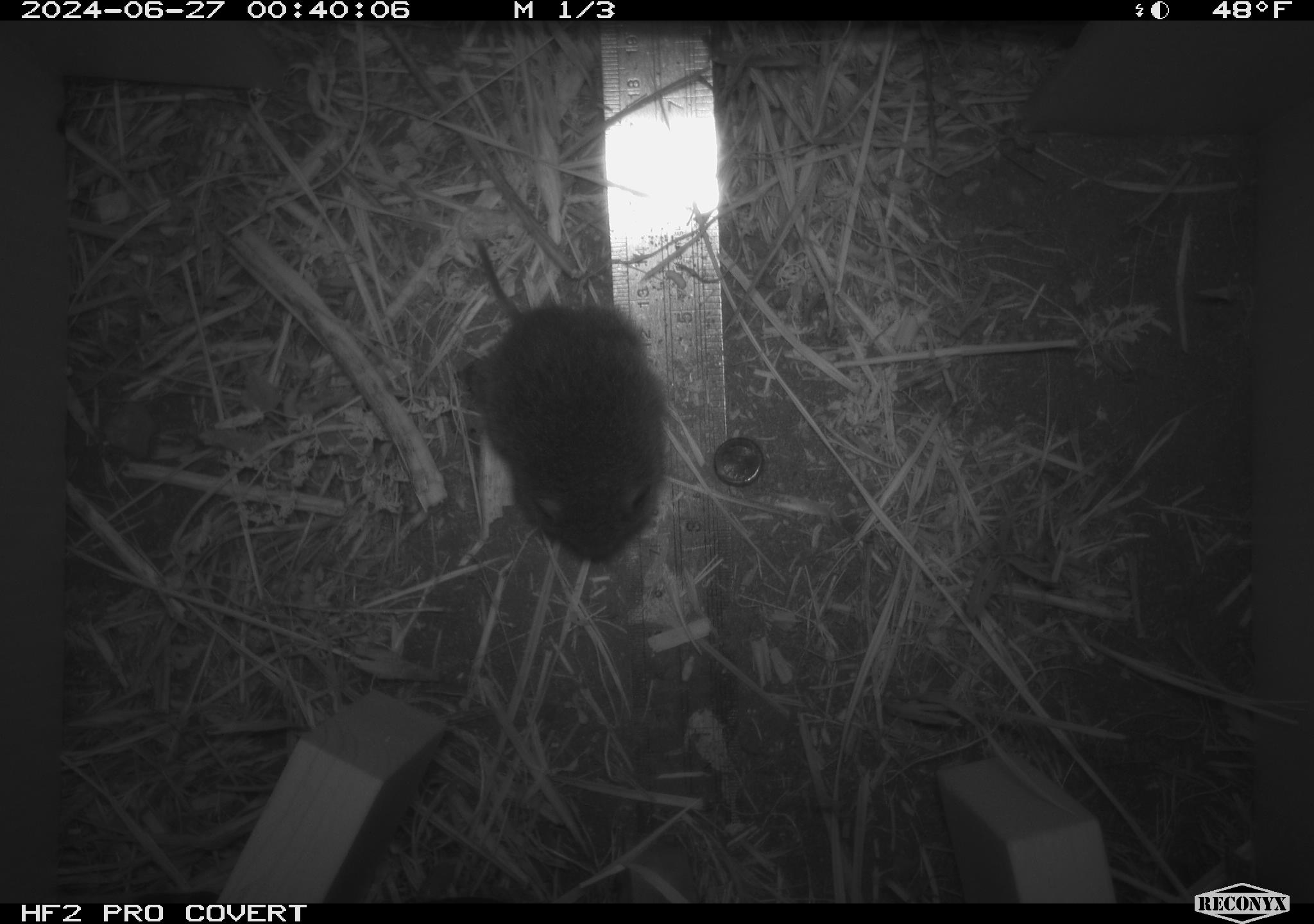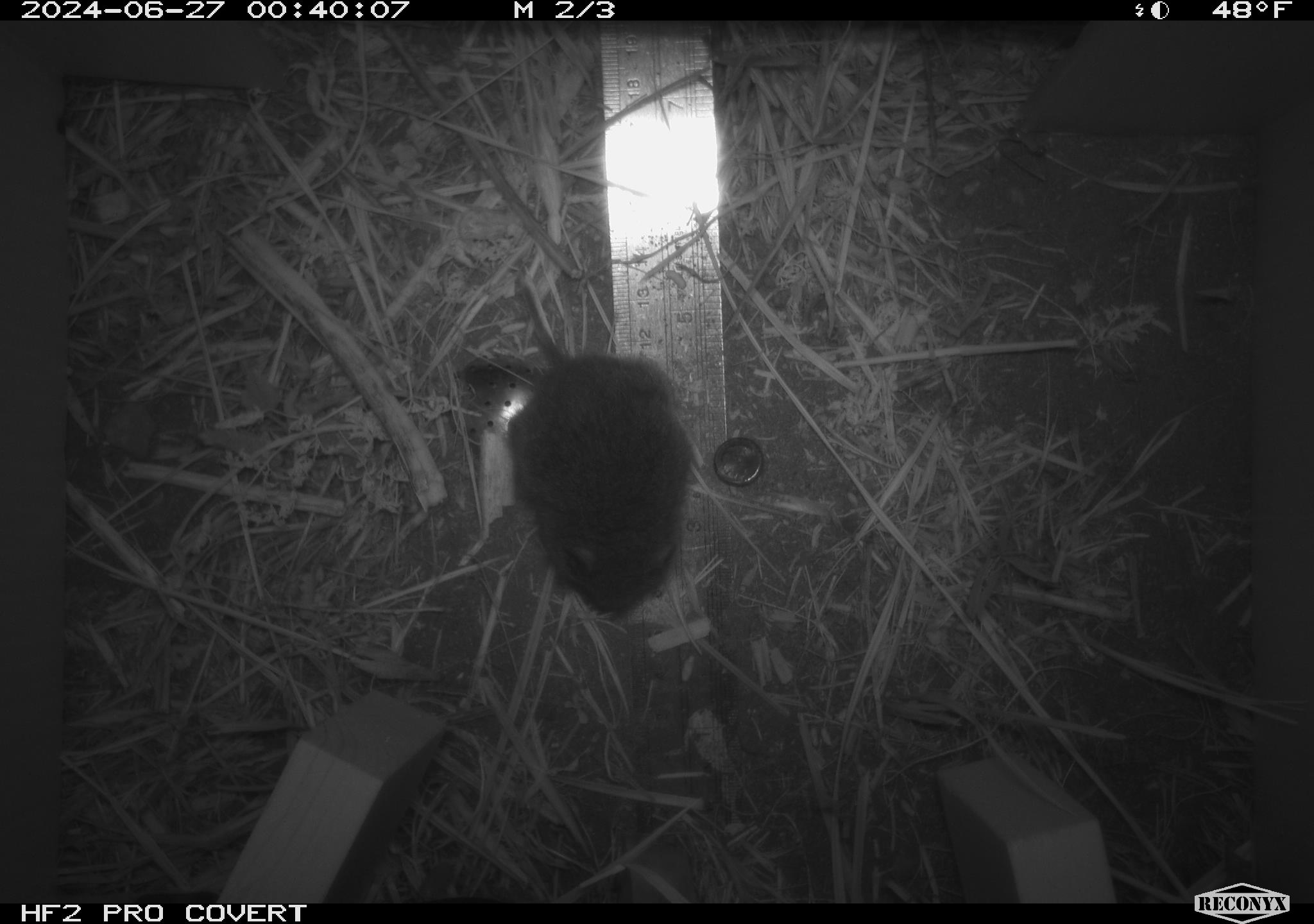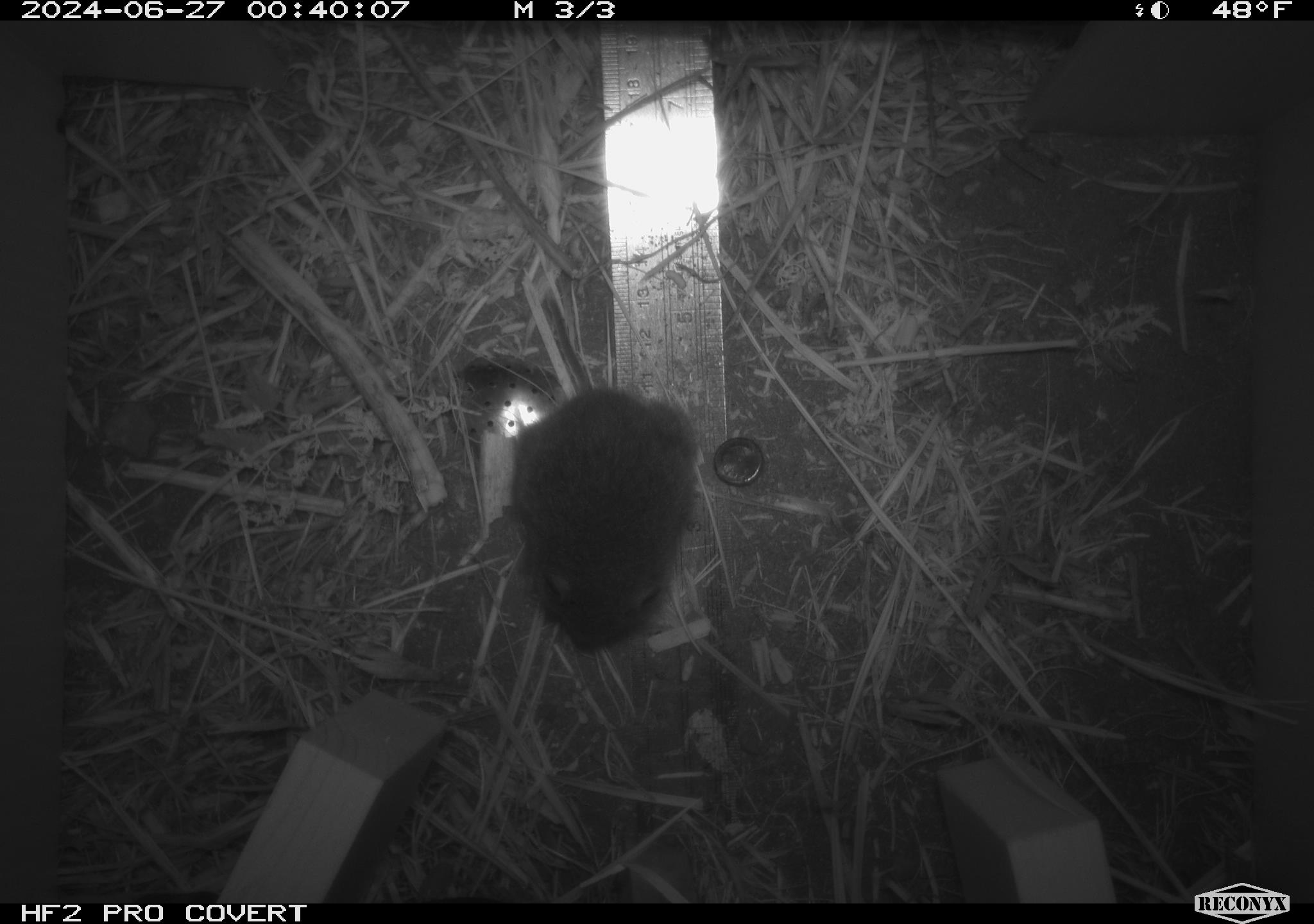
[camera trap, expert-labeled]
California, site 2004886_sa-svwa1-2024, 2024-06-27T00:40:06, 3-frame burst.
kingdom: Animalia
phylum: Chordata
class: Mammalia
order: Rodentia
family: Cricetidae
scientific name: Arvicolinae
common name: voles, lemmings, and muskrats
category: arvicolinae subfamily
Arvicolinae subfamily (voles, lemmings, and muskrats) (Arvicolinae).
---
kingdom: Animalia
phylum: Arthropoda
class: Malacostraca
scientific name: Malacostraca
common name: amphipods, crabs, isopods, krill, lobsters and shrimps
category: malacostracan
Malacostracan (amphipods, crabs, isopods, krill, lobsters and shrimps) (Malacostraca).